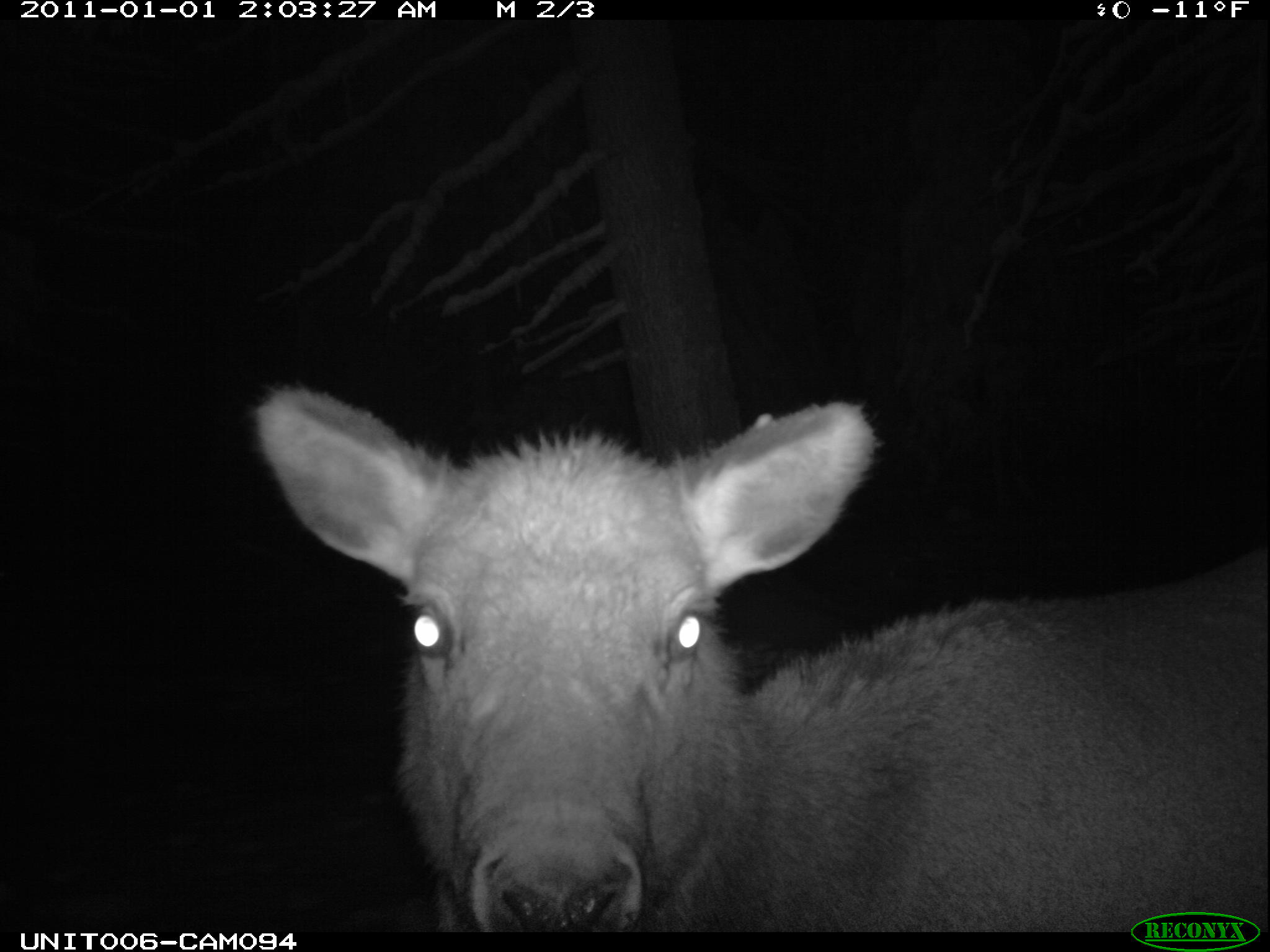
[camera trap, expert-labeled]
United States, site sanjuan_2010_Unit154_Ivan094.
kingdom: Animalia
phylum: Chordata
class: Mammalia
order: Artiodactyla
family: Cervidae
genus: Cervus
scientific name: Cervus elaphus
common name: red deer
Cervus elaphus (red deer).